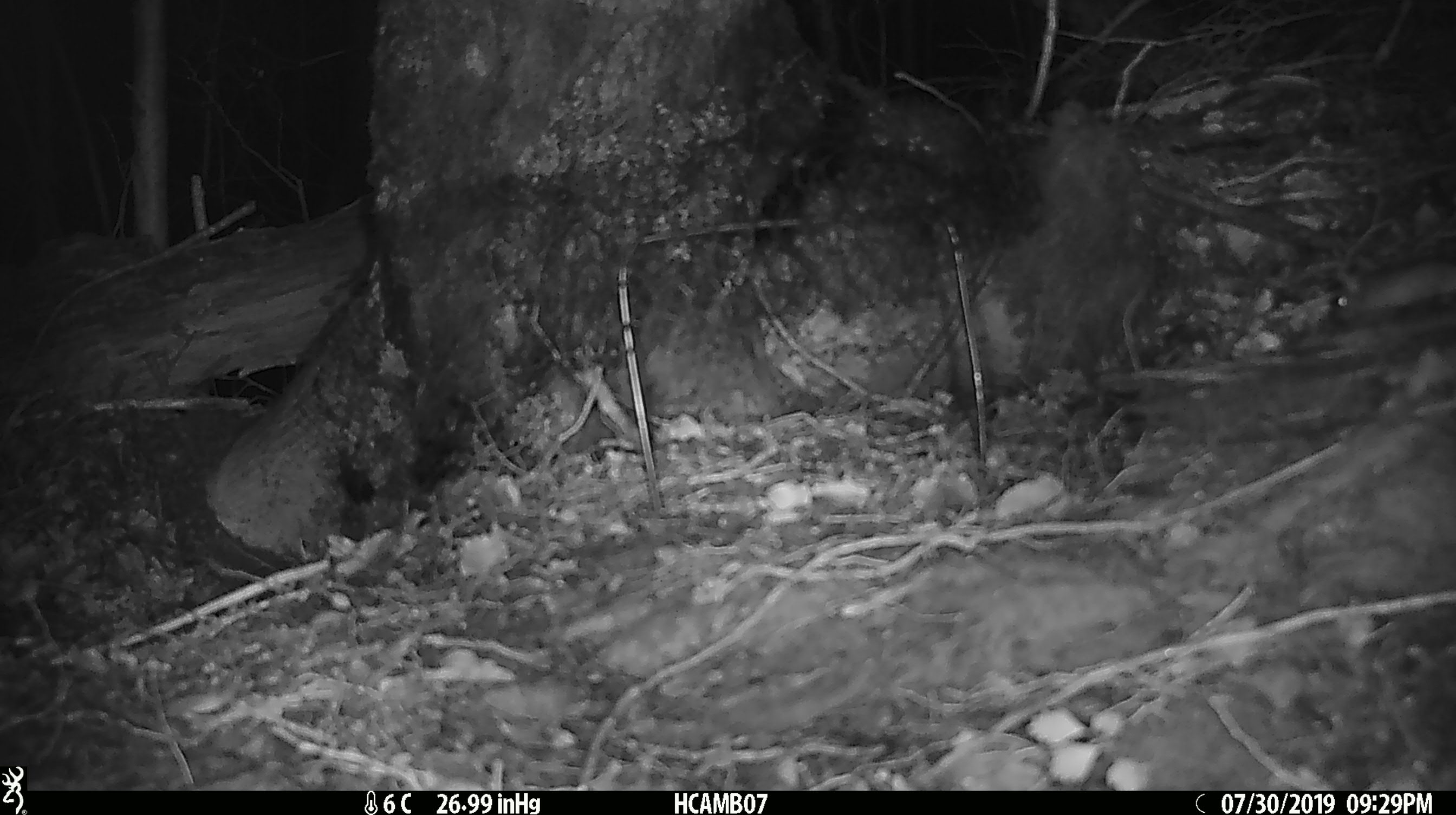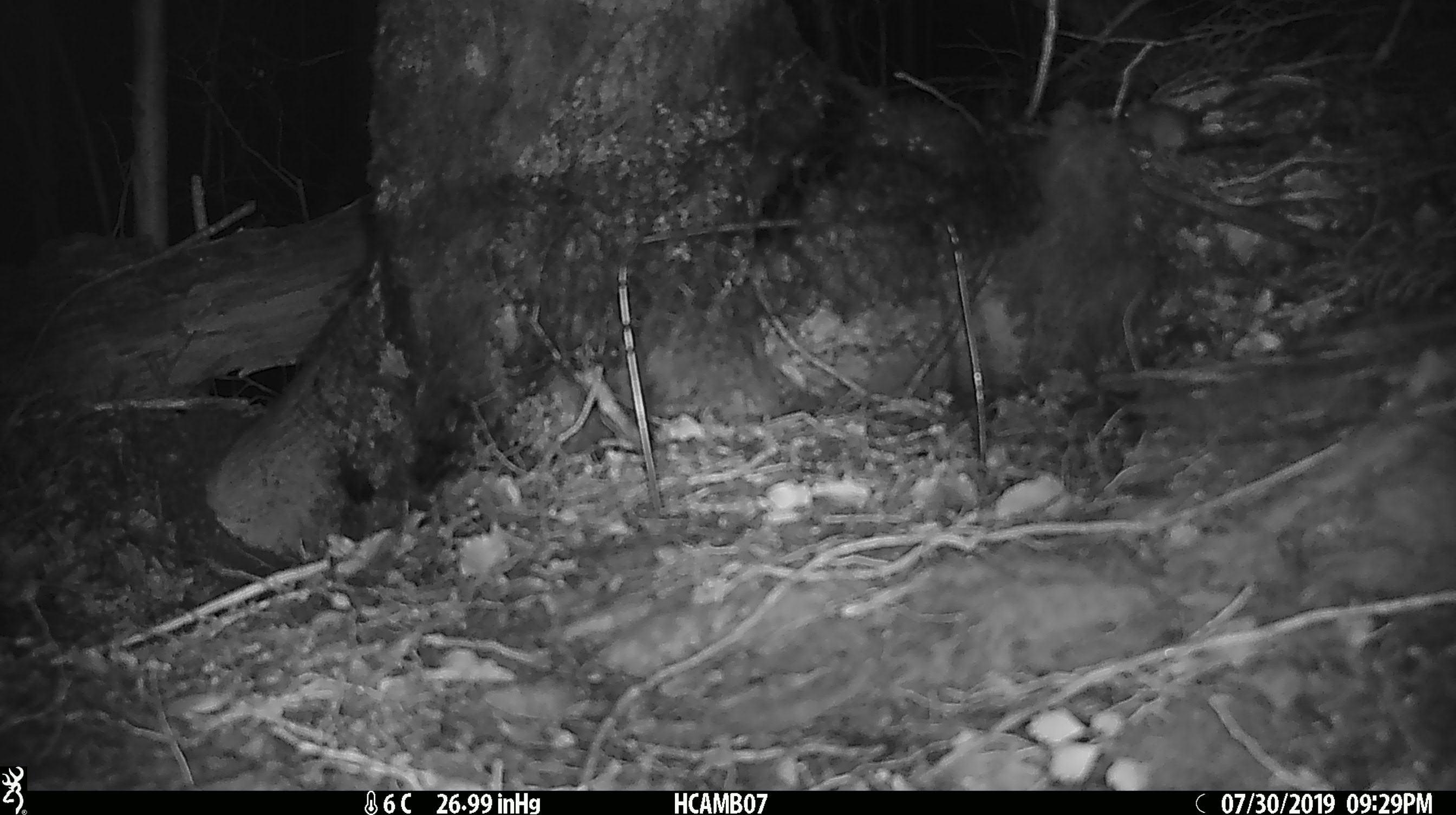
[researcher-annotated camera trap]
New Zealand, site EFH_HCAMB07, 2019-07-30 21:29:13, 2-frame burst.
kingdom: Animalia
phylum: Chordata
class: Mammalia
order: Rodentia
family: Muridae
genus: Mus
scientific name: Mus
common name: mouse